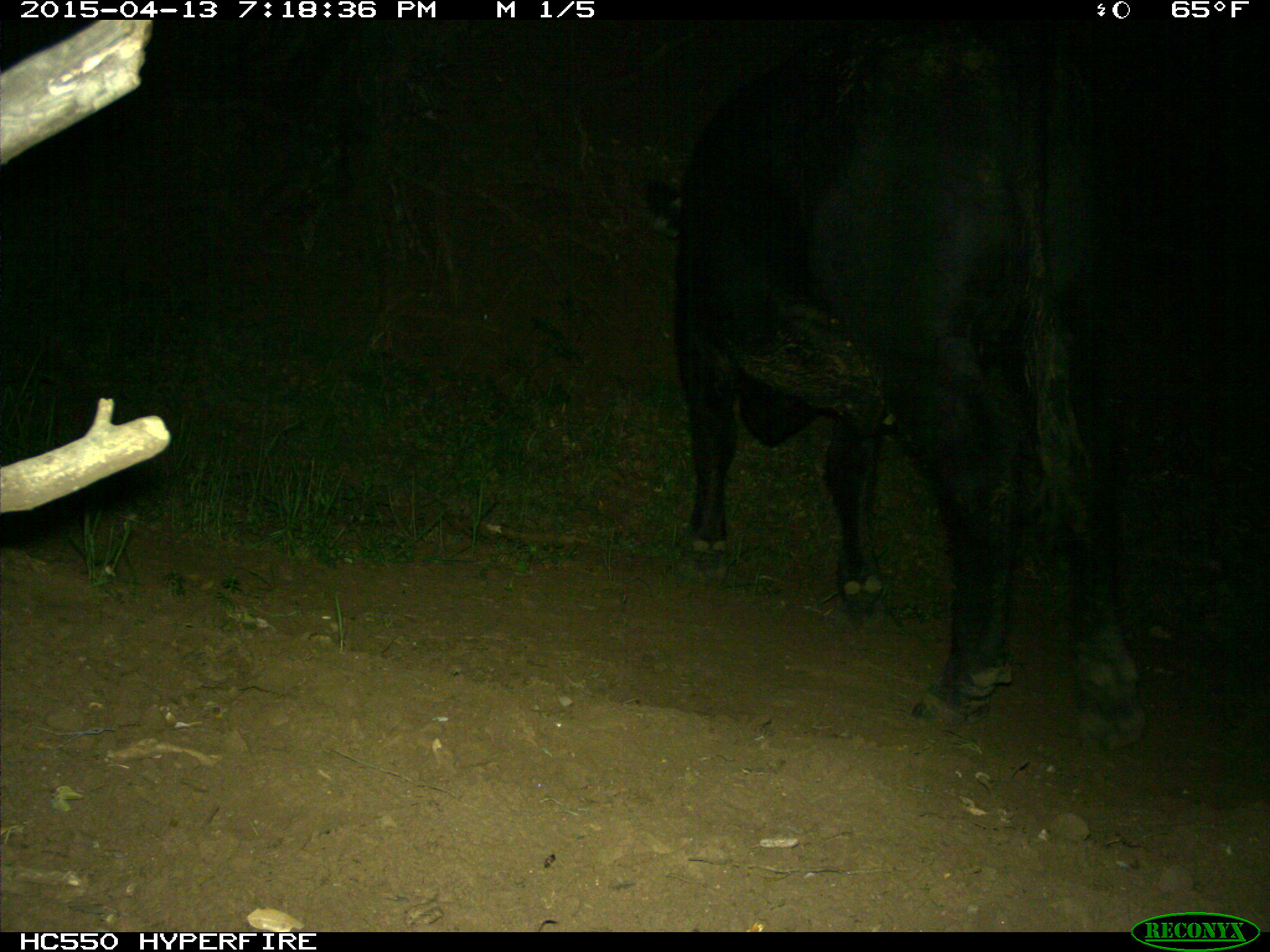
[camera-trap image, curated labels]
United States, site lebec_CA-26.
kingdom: Animalia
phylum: Chordata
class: Mammalia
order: Artiodactyla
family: Bovidae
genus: Bos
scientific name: Bos taurus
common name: domestic cow